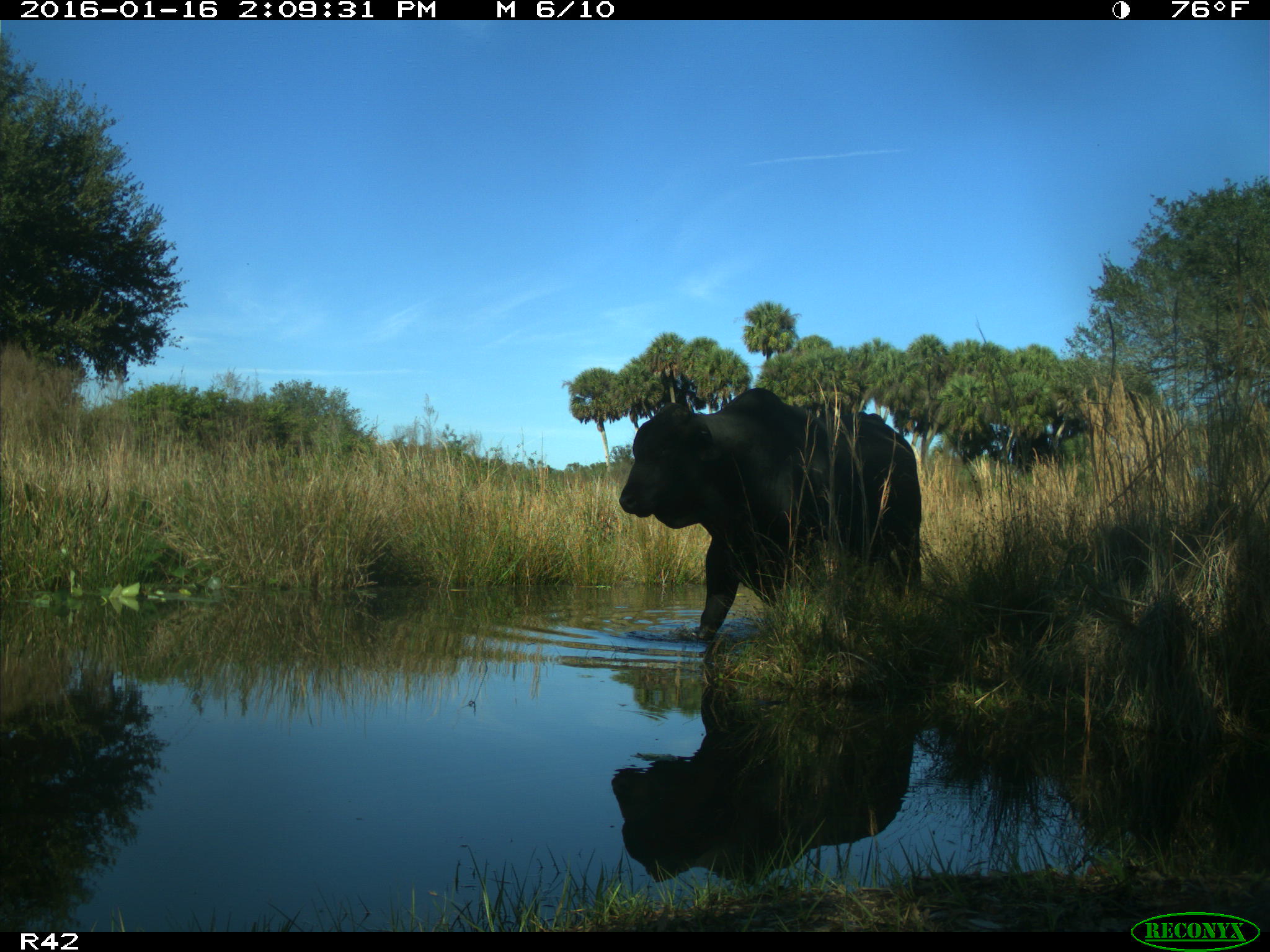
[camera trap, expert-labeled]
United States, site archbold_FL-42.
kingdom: Animalia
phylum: Chordata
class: Mammalia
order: Artiodactyla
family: Bovidae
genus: Bos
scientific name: Bos taurus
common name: domestic cow